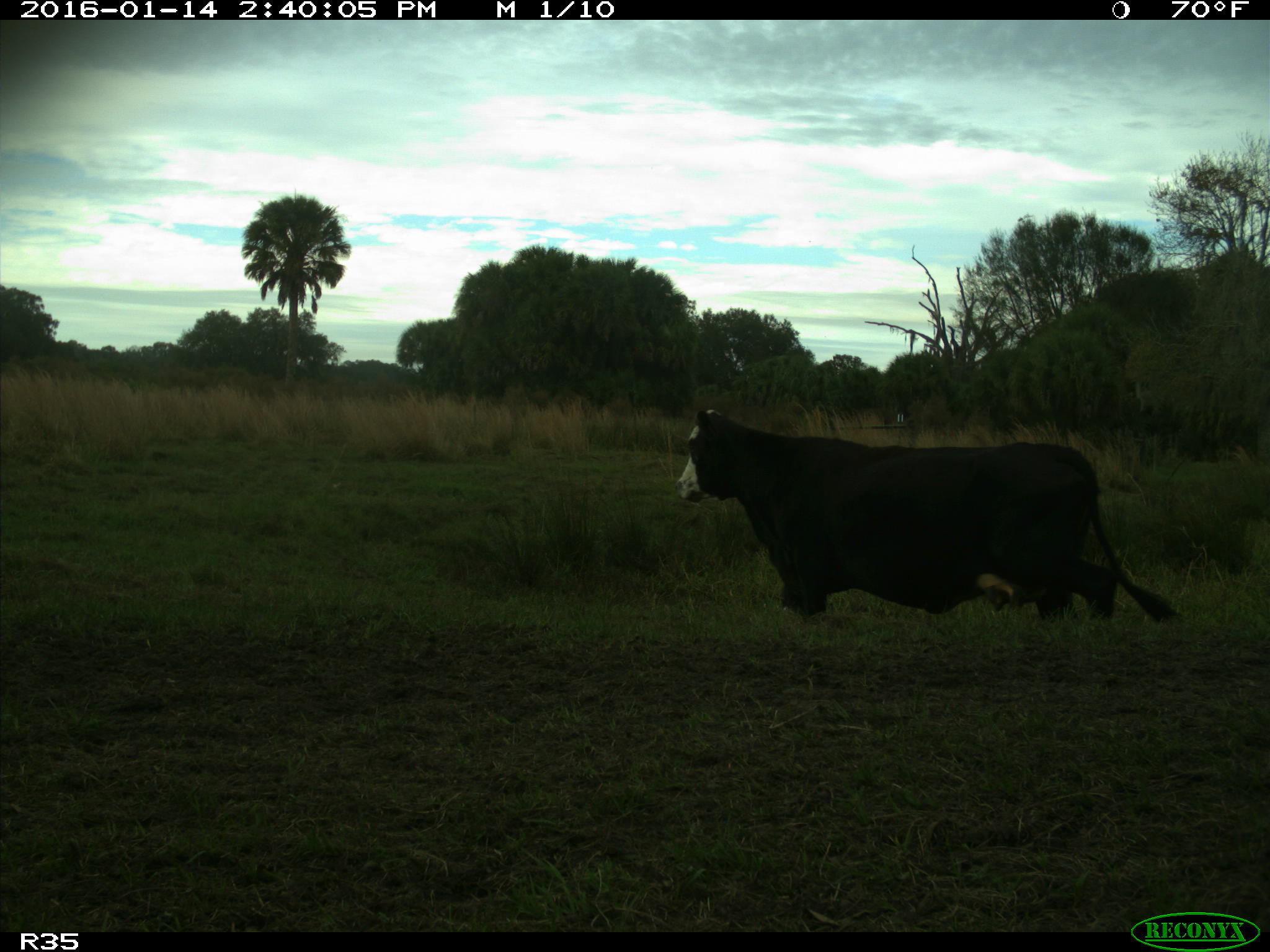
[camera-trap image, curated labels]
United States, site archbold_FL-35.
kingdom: Animalia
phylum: Chordata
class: Mammalia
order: Artiodactyla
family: Bovidae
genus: Bos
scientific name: Bos taurus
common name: domestic cow